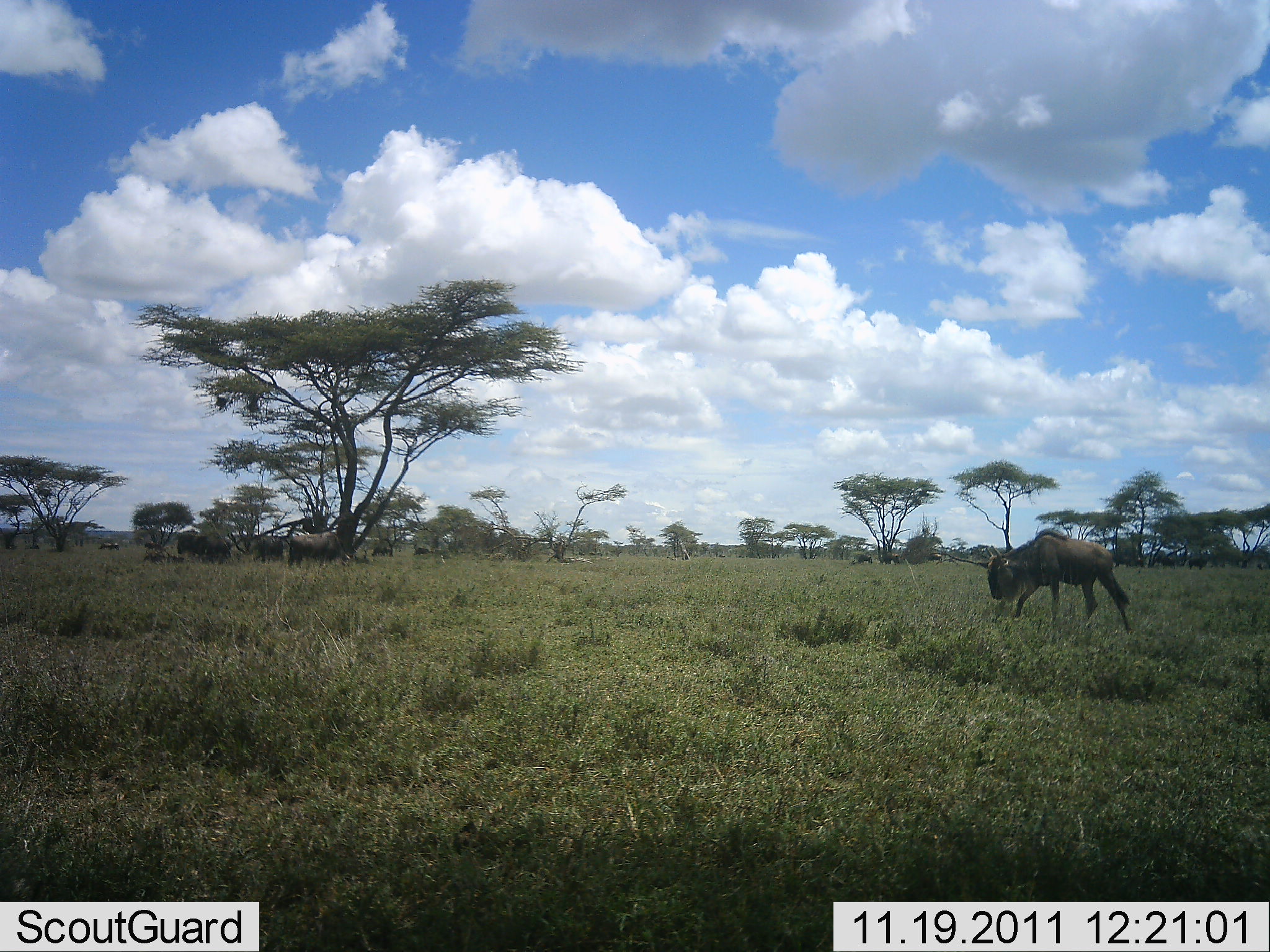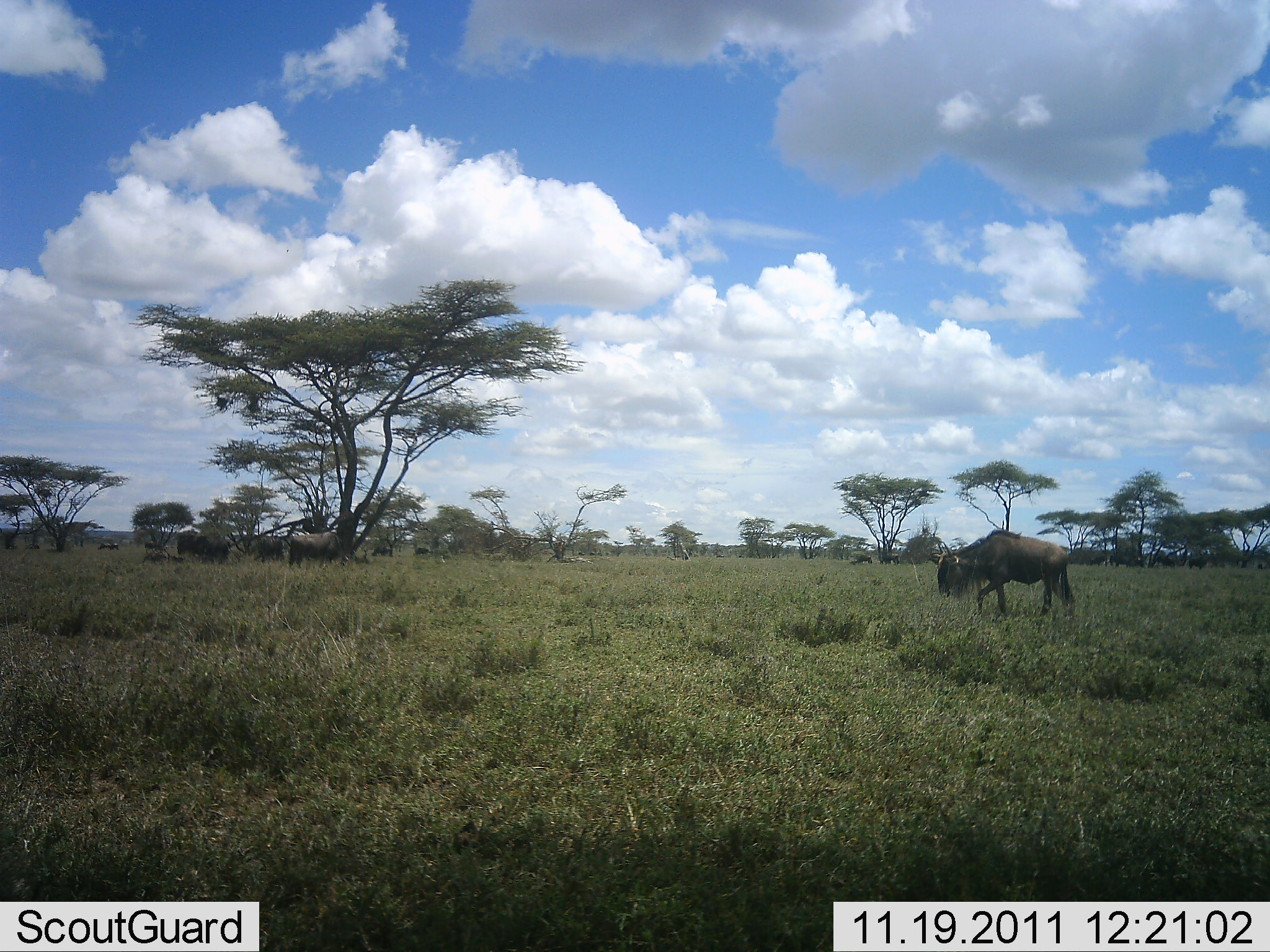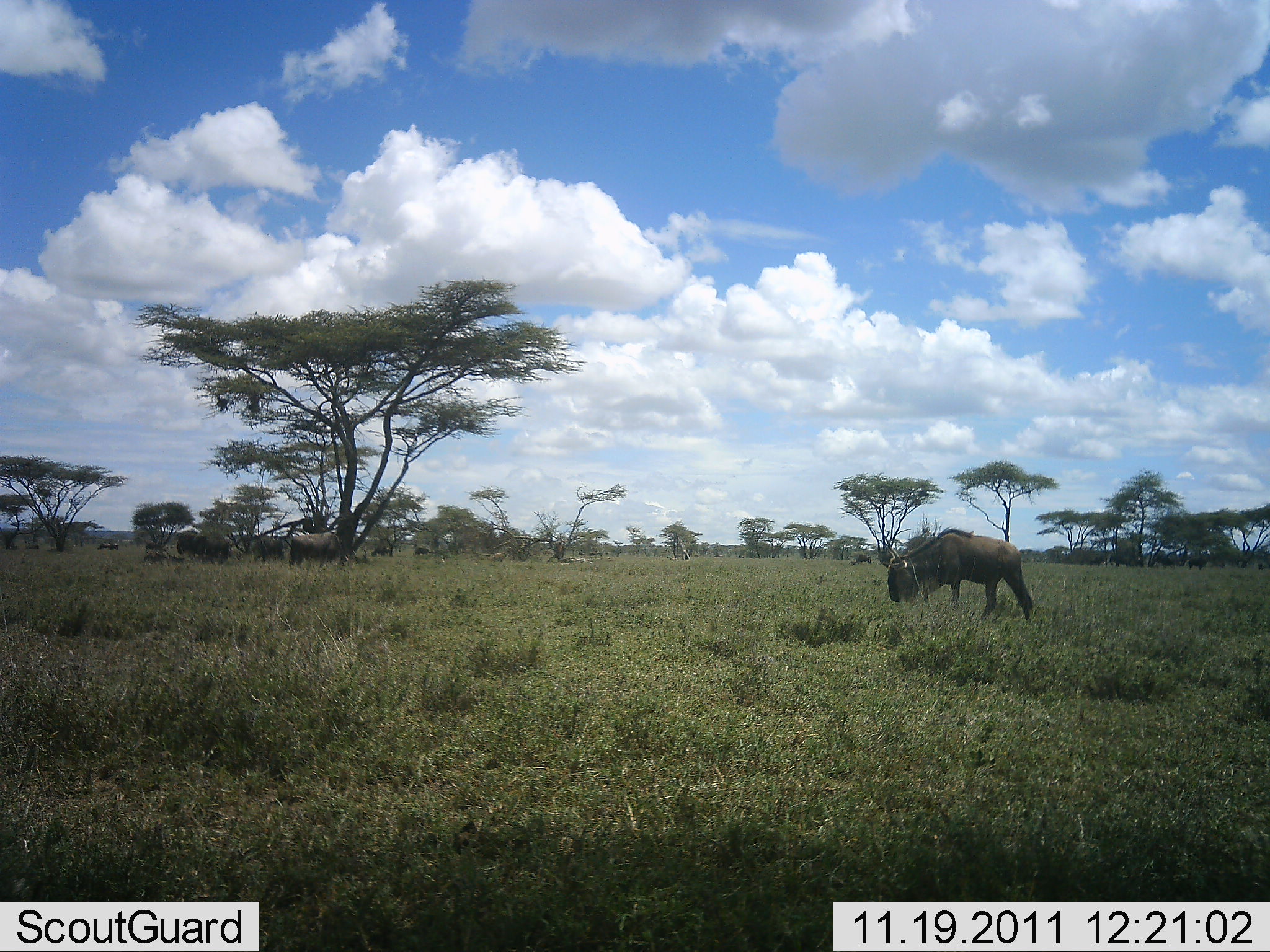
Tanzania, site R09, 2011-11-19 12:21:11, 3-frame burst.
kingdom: Animalia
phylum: Chordata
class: Mammalia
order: Artiodactyla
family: Bovidae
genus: Connochaetes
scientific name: Connochaetes taurinus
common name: blue wildebeest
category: wildebeest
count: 5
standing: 31%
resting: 8%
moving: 85%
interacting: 0%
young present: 0%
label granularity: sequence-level